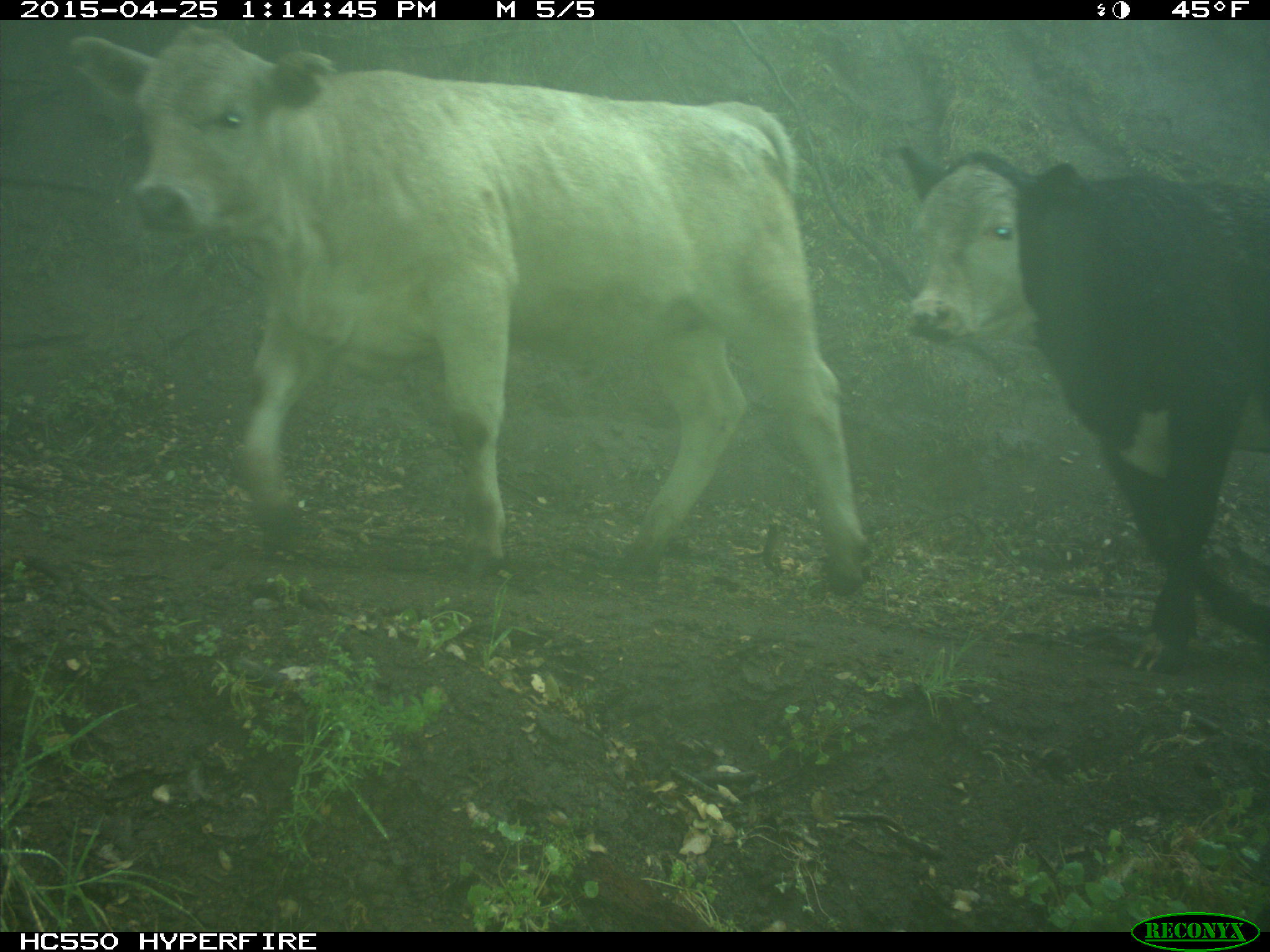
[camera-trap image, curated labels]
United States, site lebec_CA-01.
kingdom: Animalia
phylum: Chordata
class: Mammalia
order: Artiodactyla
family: Bovidae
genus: Bos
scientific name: Bos taurus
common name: domestic cow